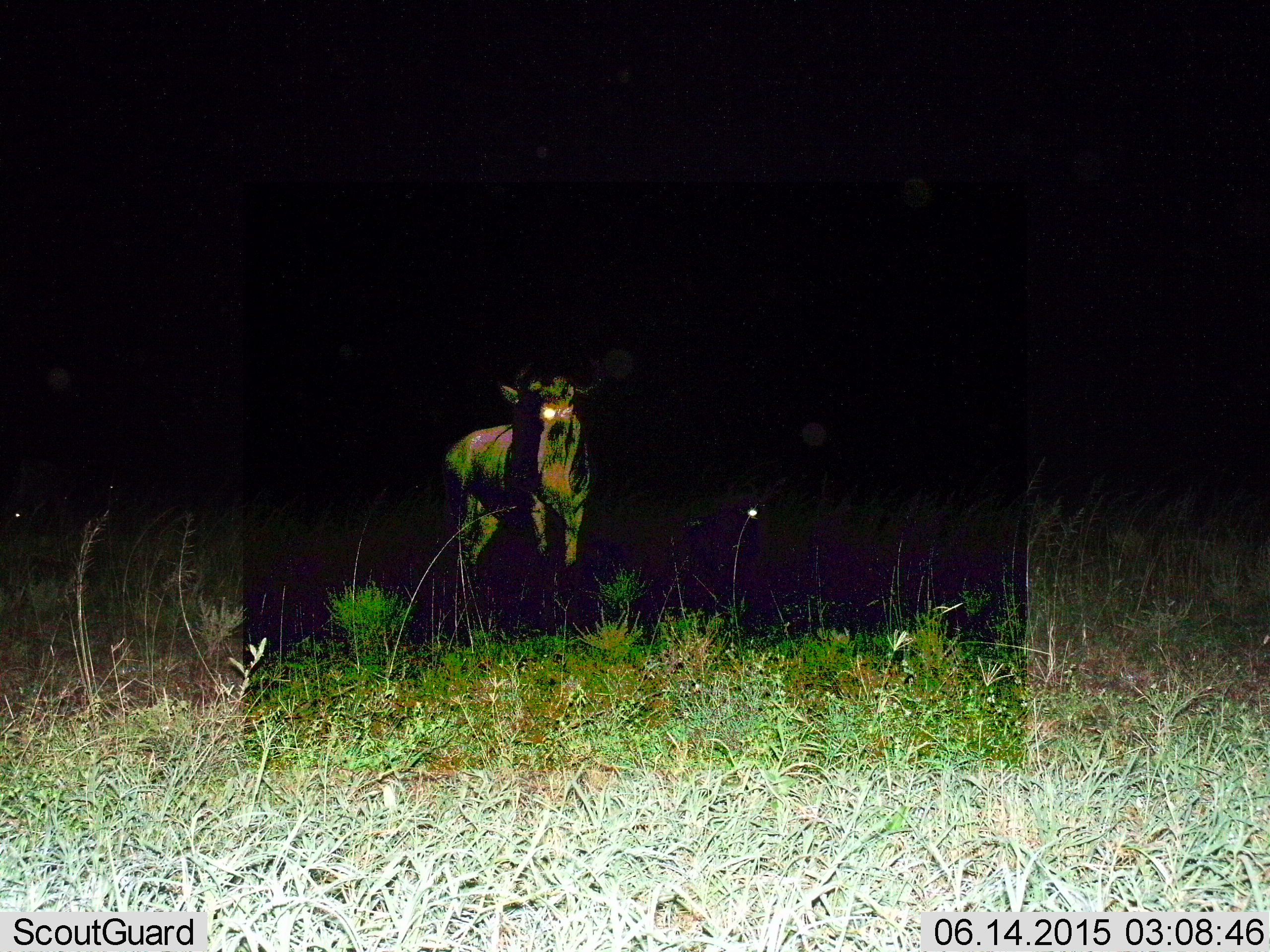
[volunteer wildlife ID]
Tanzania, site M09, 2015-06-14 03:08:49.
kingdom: Animalia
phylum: Chordata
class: Mammalia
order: Artiodactyla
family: Bovidae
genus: Connochaetes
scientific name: Connochaetes taurinus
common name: blue wildebeest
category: wildebeest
Wildebeest (blue wildebeest) (Connochaetes taurinus), count 1. Behavior (volunteer vote fractions): standing 80%, resting 10%, moving 20%, interacting 0%. Young present (vote fraction): 0%. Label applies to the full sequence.